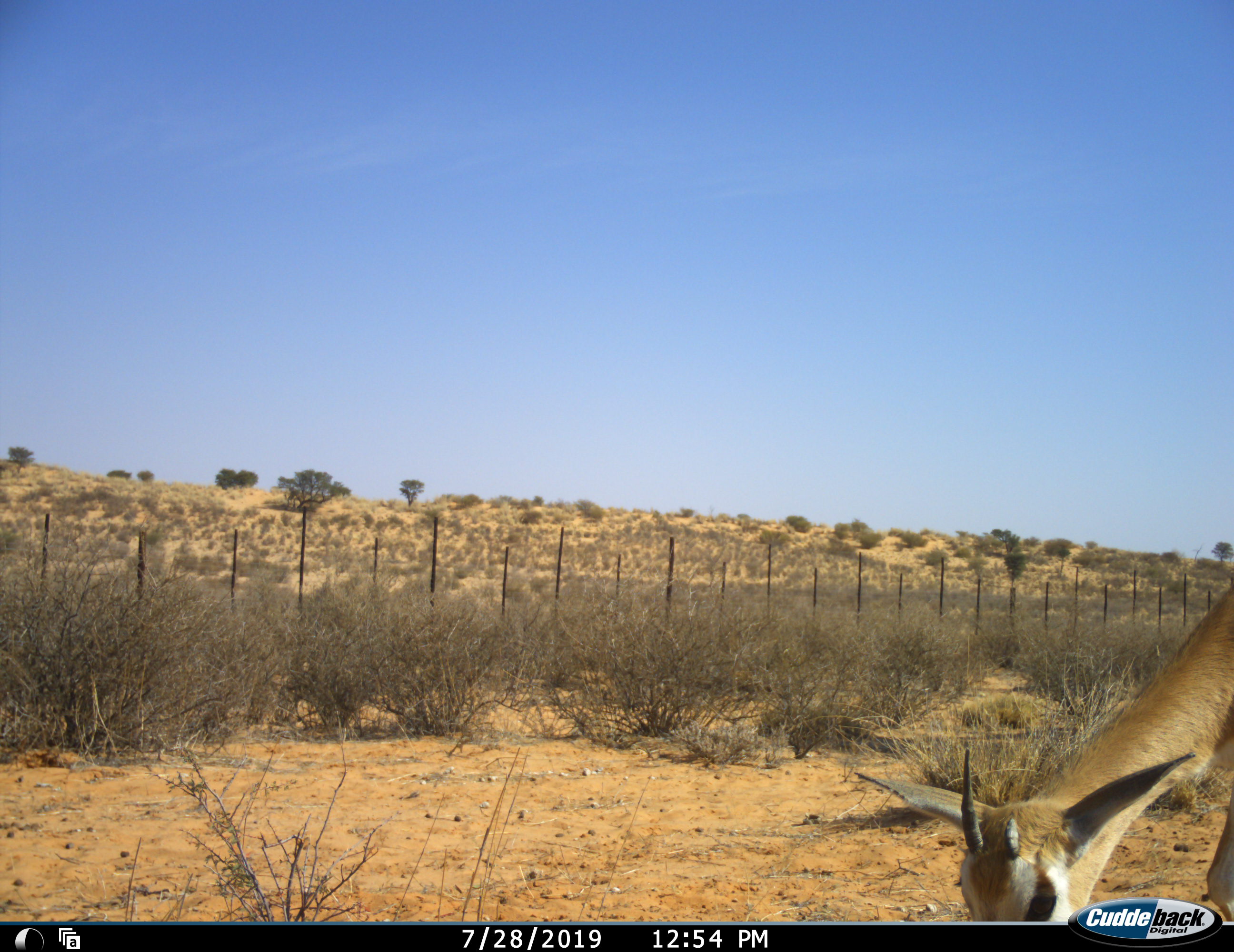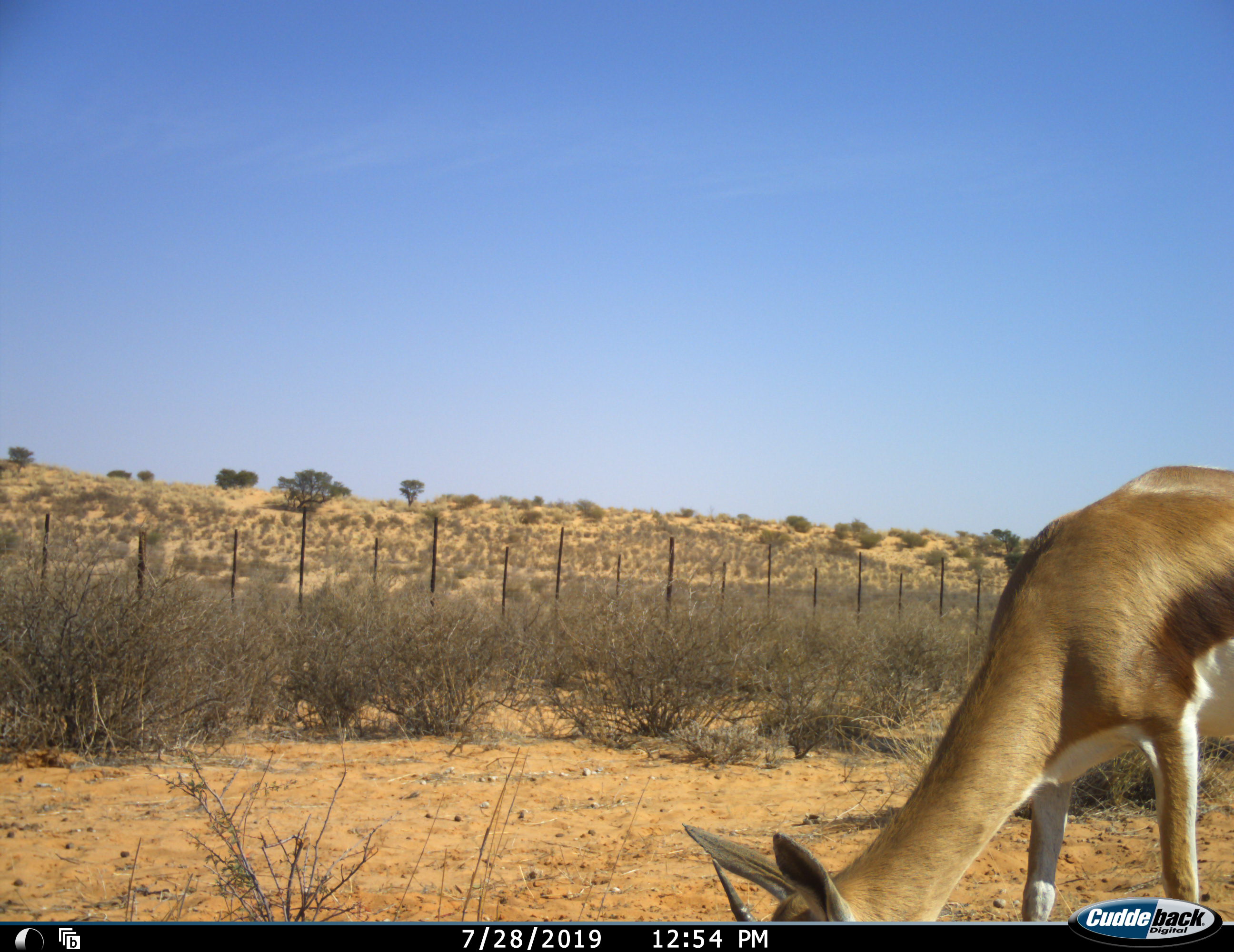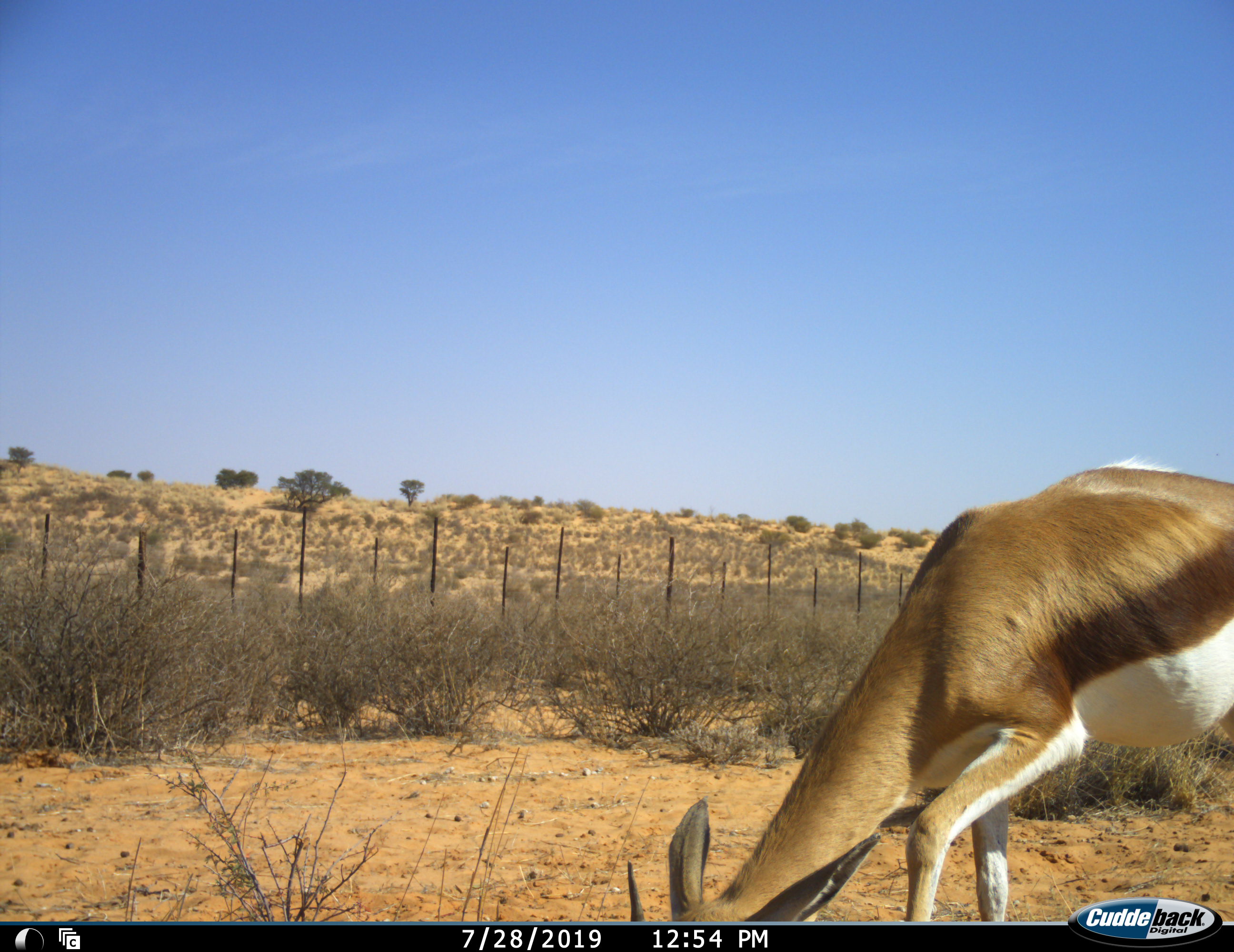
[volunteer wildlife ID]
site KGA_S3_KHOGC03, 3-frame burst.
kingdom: Animalia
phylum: Chordata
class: Mammalia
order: Artiodactyla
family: Bovidae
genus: Antidorcas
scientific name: Antidorcas marsupialis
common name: springbok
Springbok (Antidorcas marsupialis), count 1. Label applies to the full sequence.